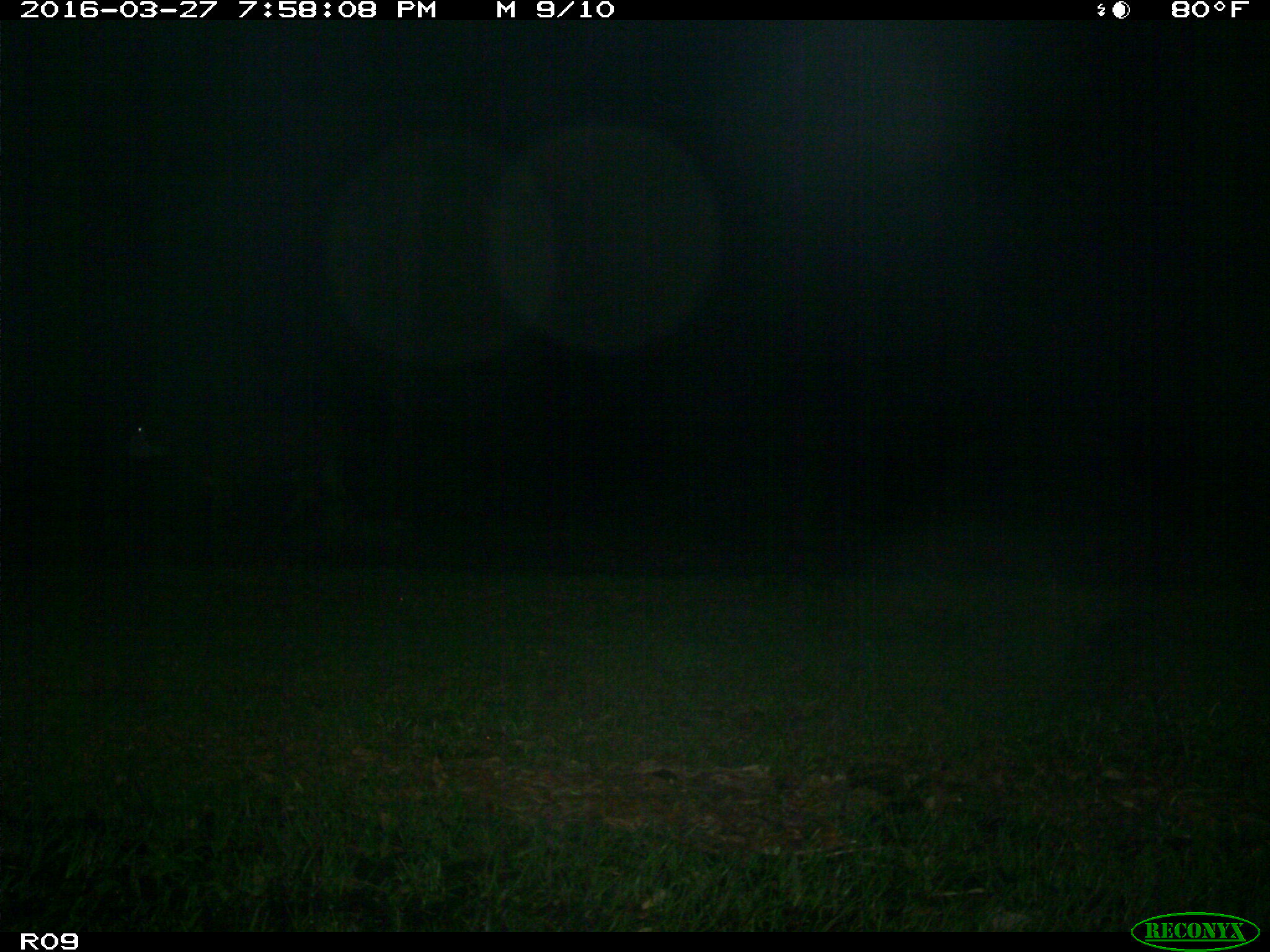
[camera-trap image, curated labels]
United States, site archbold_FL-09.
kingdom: Animalia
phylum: Chordata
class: Mammalia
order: Artiodactyla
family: Bovidae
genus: Bos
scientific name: Bos taurus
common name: domestic cow